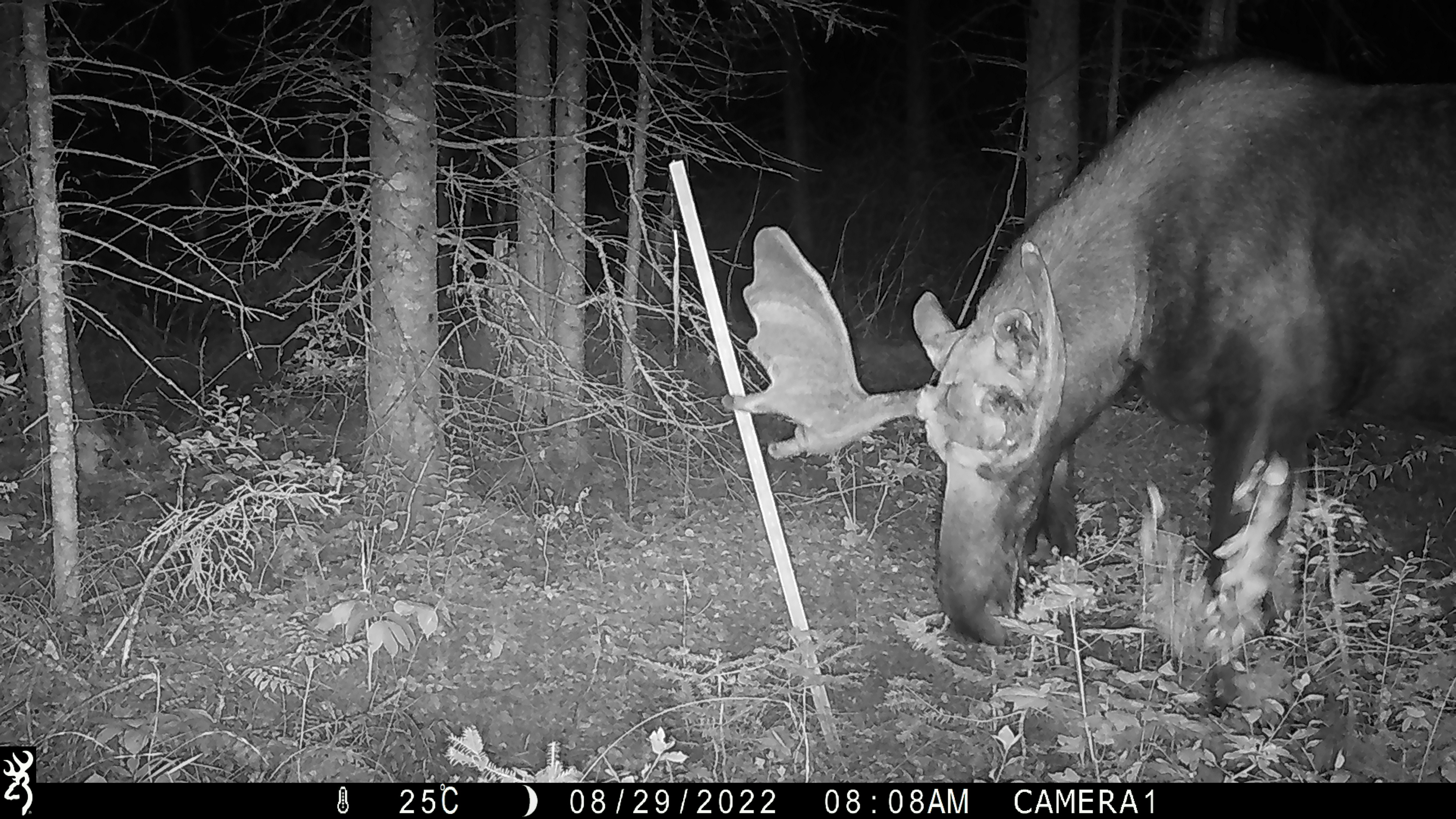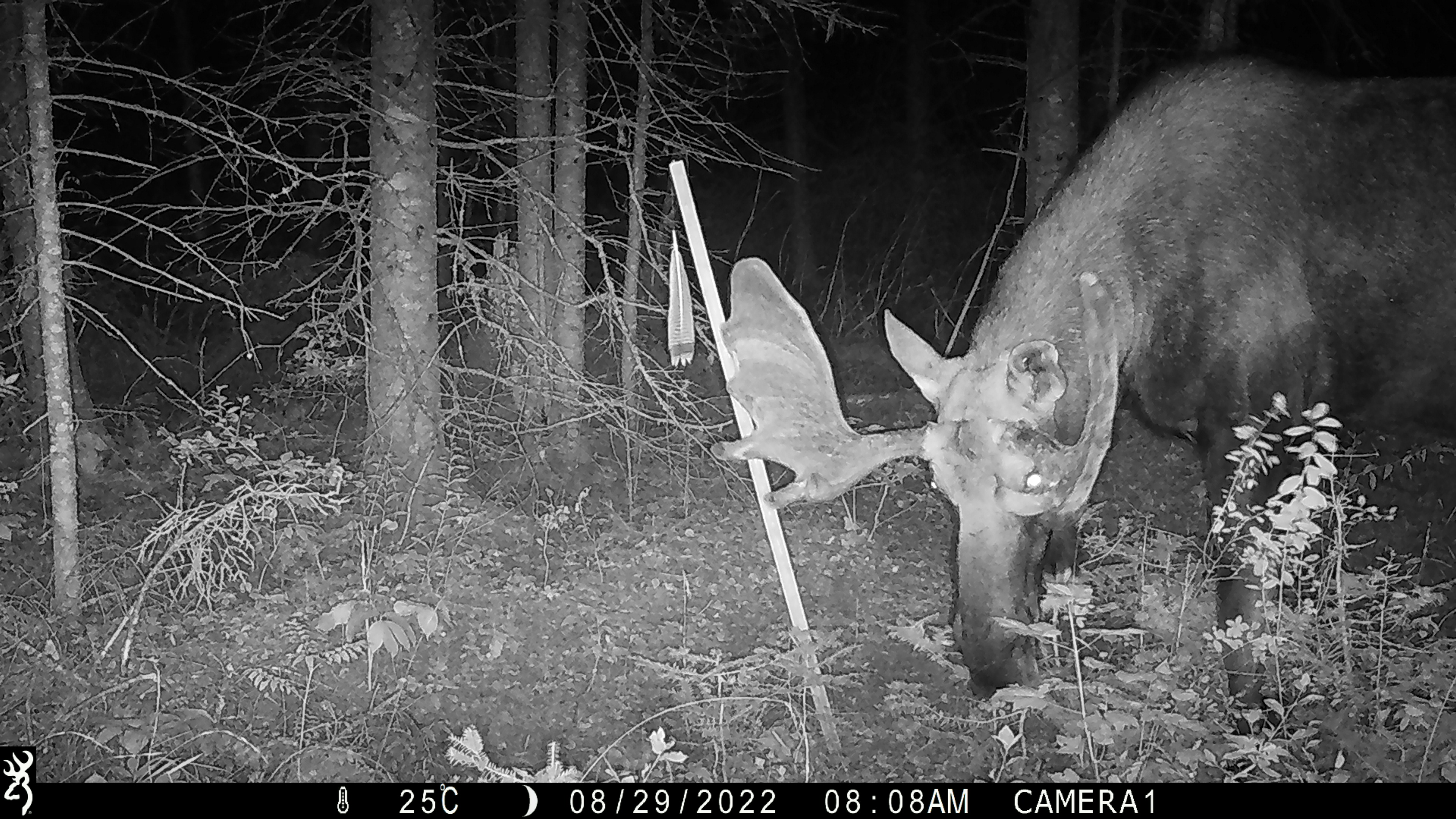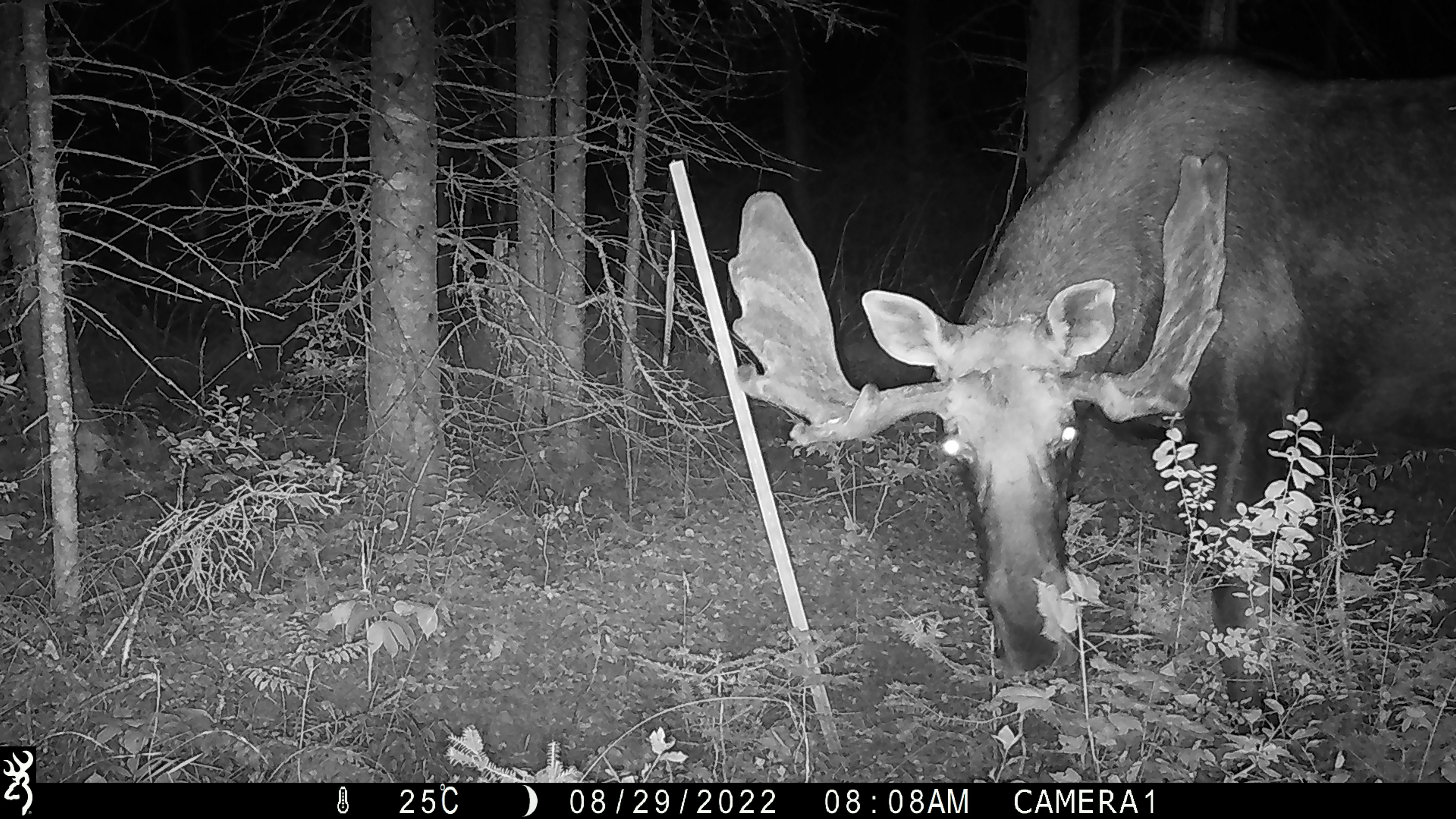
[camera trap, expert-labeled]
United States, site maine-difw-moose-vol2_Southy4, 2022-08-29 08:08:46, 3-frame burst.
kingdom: Animalia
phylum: Chordata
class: Mammalia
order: Artiodactyla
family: Cervidae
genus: Alces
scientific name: Alces alces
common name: moose